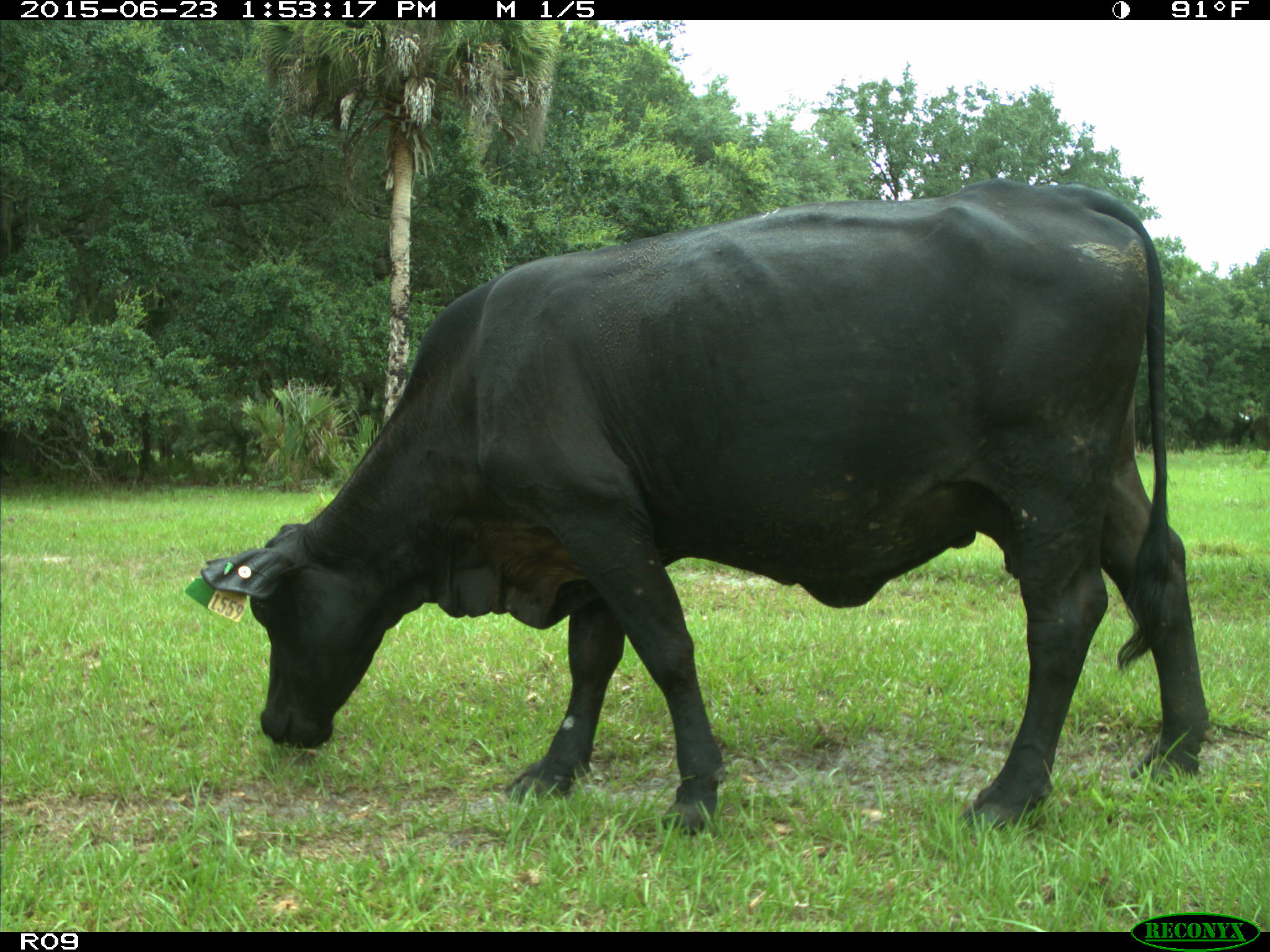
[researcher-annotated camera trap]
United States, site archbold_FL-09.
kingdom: Animalia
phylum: Chordata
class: Mammalia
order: Artiodactyla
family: Bovidae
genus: Bos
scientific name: Bos taurus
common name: domestic cow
Bos taurus (domestic cow).